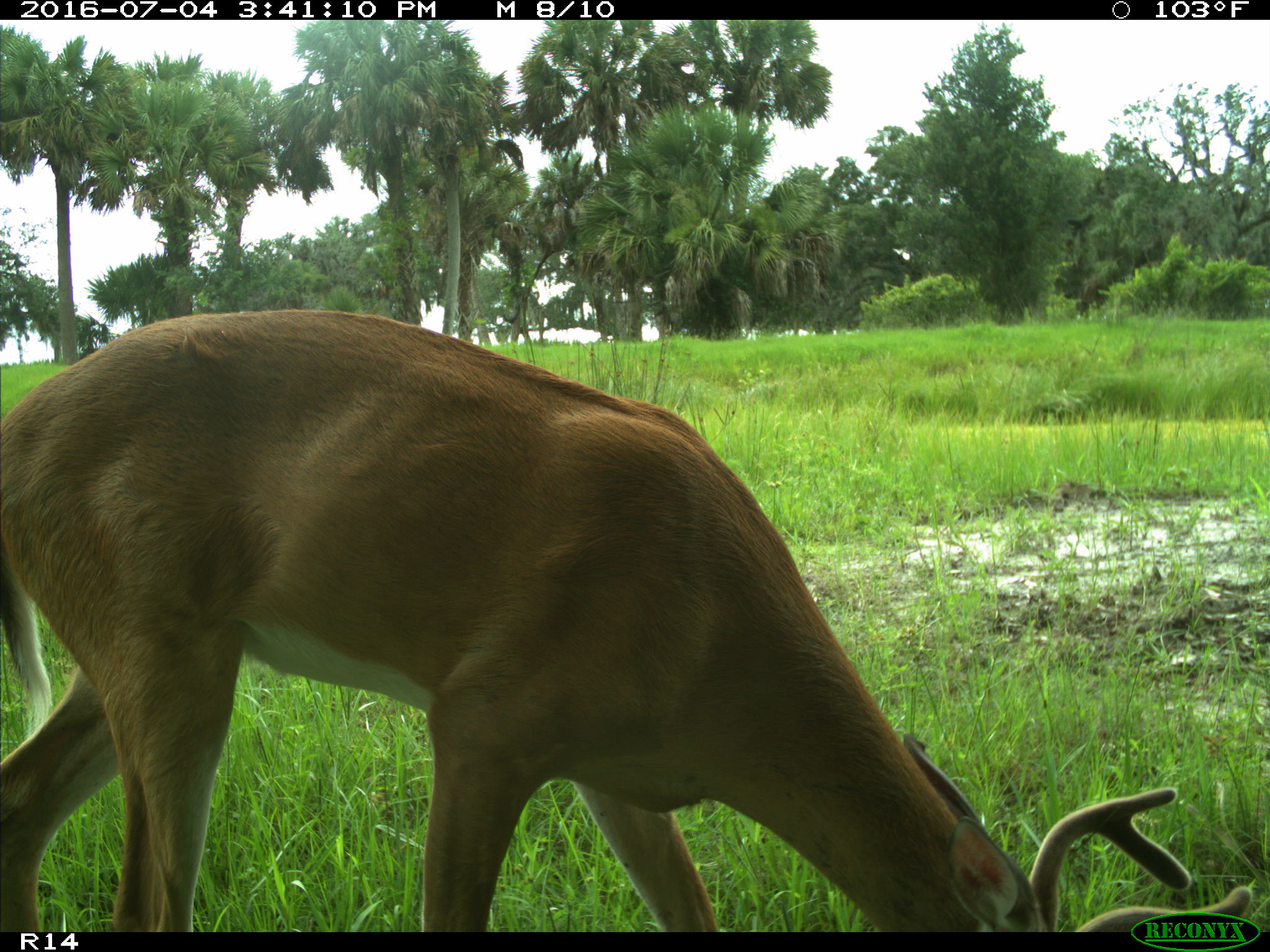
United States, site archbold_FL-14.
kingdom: Animalia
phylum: Chordata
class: Mammalia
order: Artiodactyla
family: Cervidae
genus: Odocoileus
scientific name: Odocoileus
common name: deer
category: unidentified deer